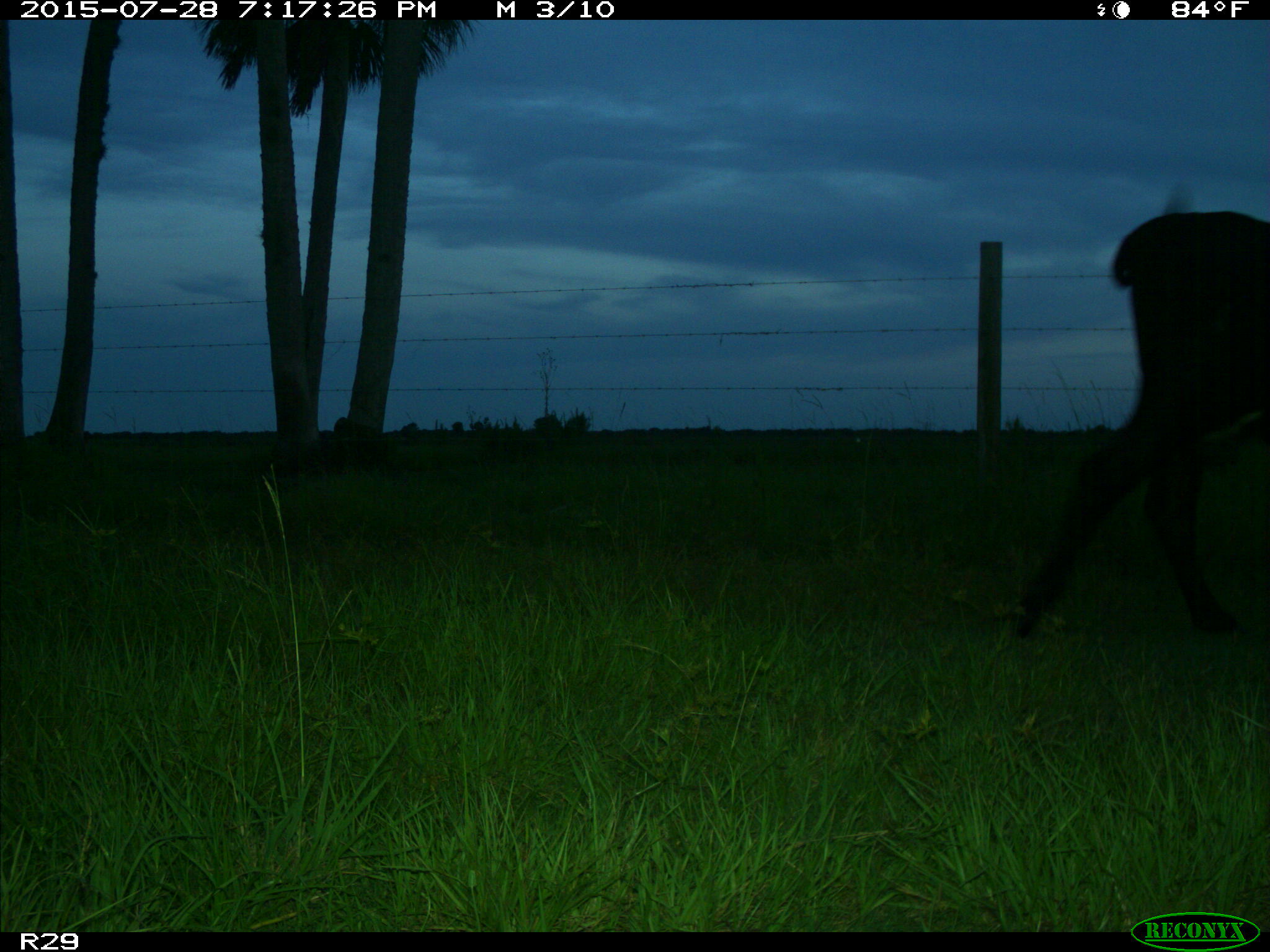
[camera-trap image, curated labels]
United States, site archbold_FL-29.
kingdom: Animalia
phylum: Chordata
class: Mammalia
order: Artiodactyla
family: Bovidae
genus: Bos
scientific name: Bos taurus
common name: domestic cow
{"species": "Bos taurus (domestic cow)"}